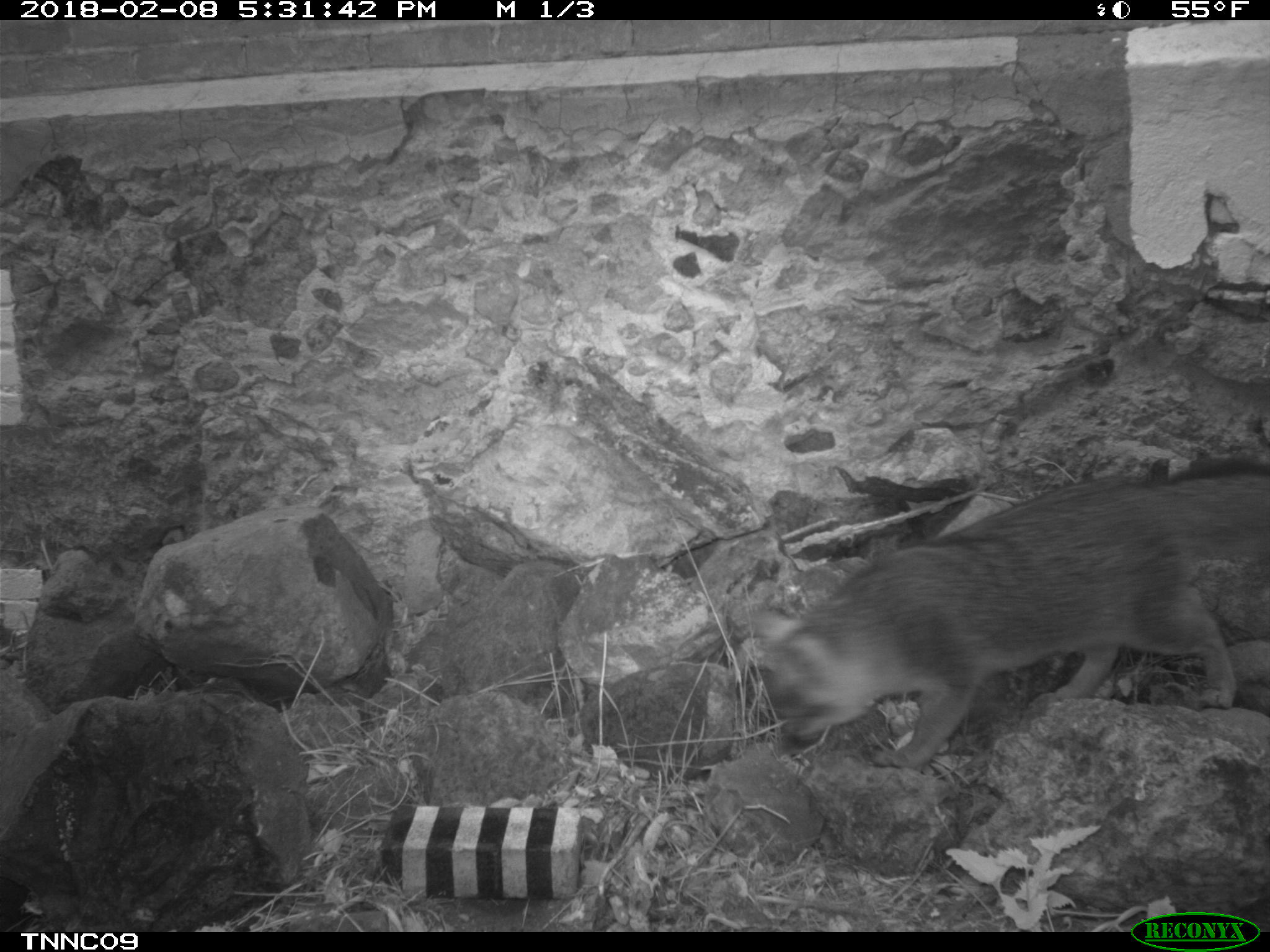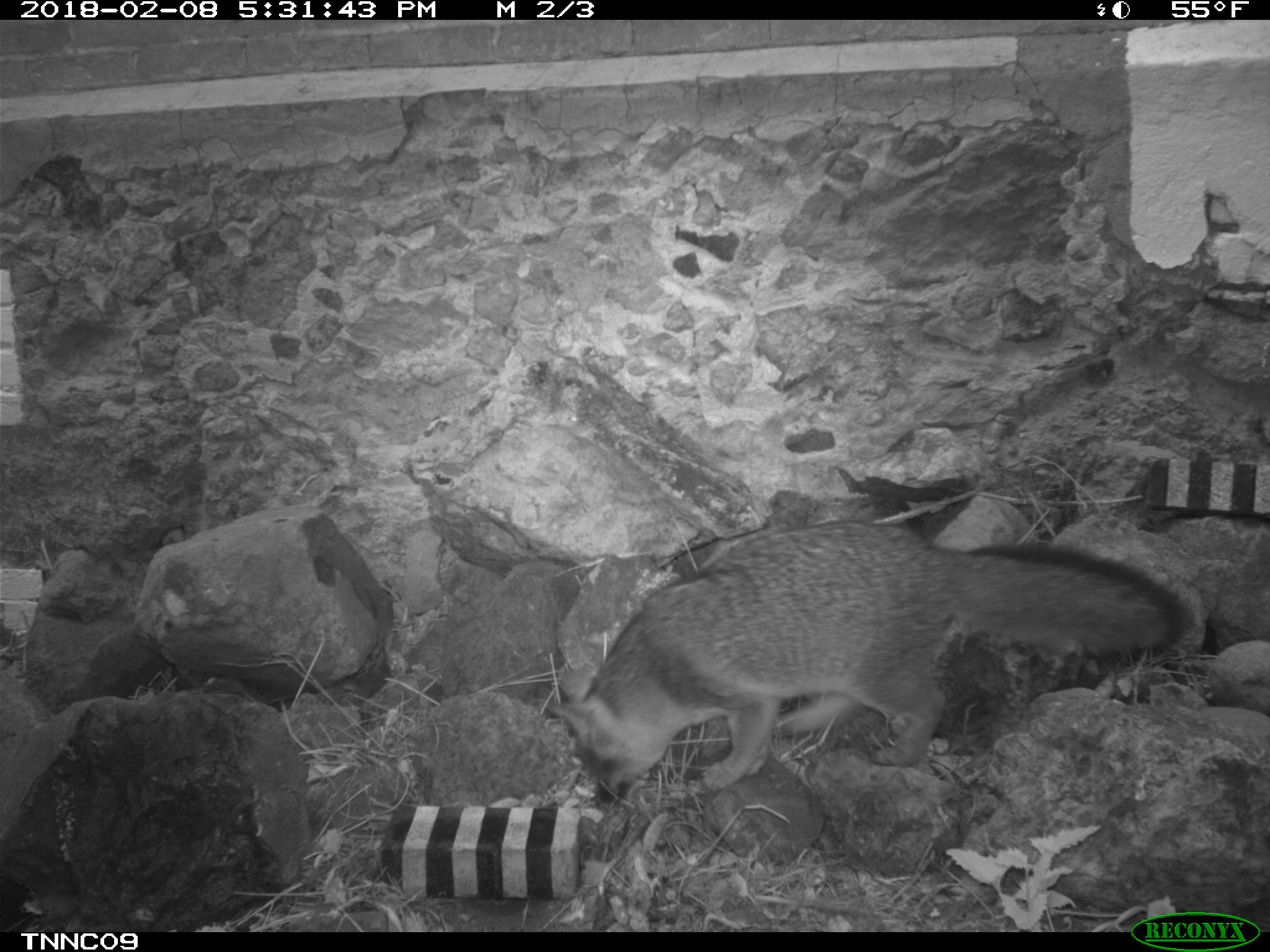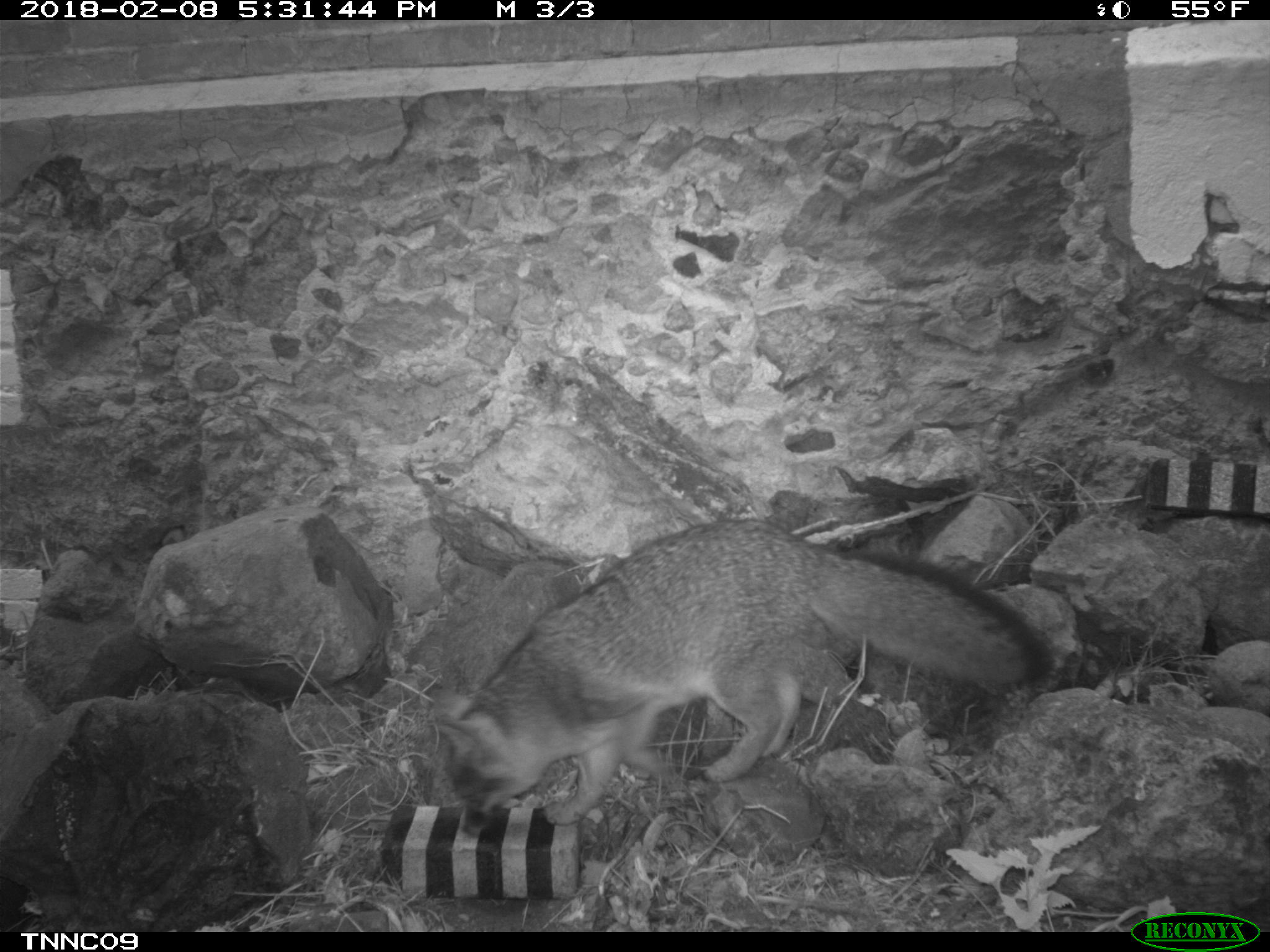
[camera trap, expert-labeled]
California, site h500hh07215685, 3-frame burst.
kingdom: Animalia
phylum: Chordata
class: Mammalia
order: Carnivora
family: Canidae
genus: Urocyon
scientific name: Urocyon littoralis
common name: island fox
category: fox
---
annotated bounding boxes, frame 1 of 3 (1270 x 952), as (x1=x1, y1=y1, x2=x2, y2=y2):
fox: (x1=748, y1=459, x2=1269, y2=768)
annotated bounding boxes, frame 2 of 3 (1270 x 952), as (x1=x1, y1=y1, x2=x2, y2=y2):
fox: (x1=548, y1=517, x2=1196, y2=811)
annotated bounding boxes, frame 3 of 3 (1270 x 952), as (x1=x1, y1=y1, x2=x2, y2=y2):
fox: (x1=434, y1=518, x2=1056, y2=825)